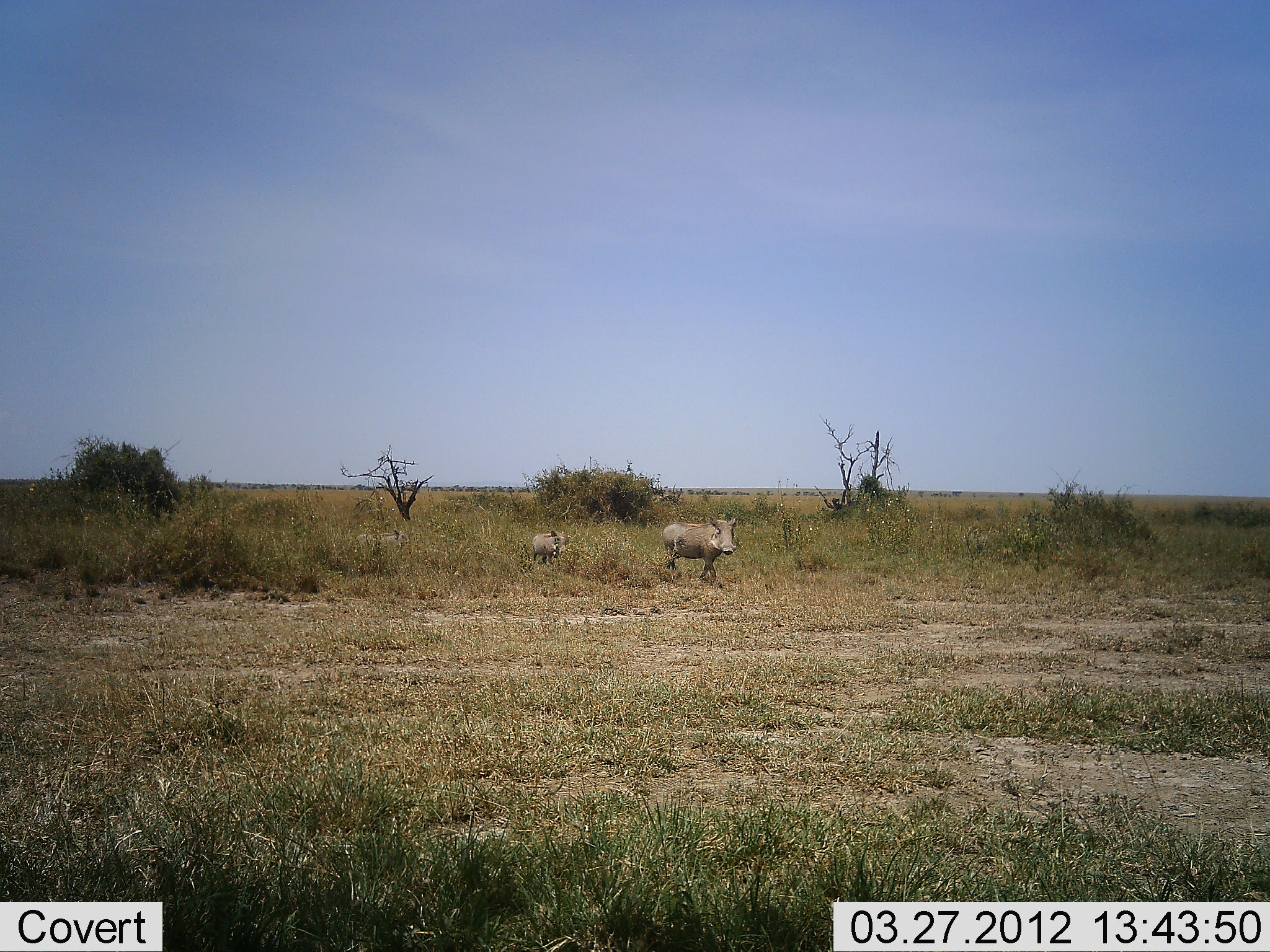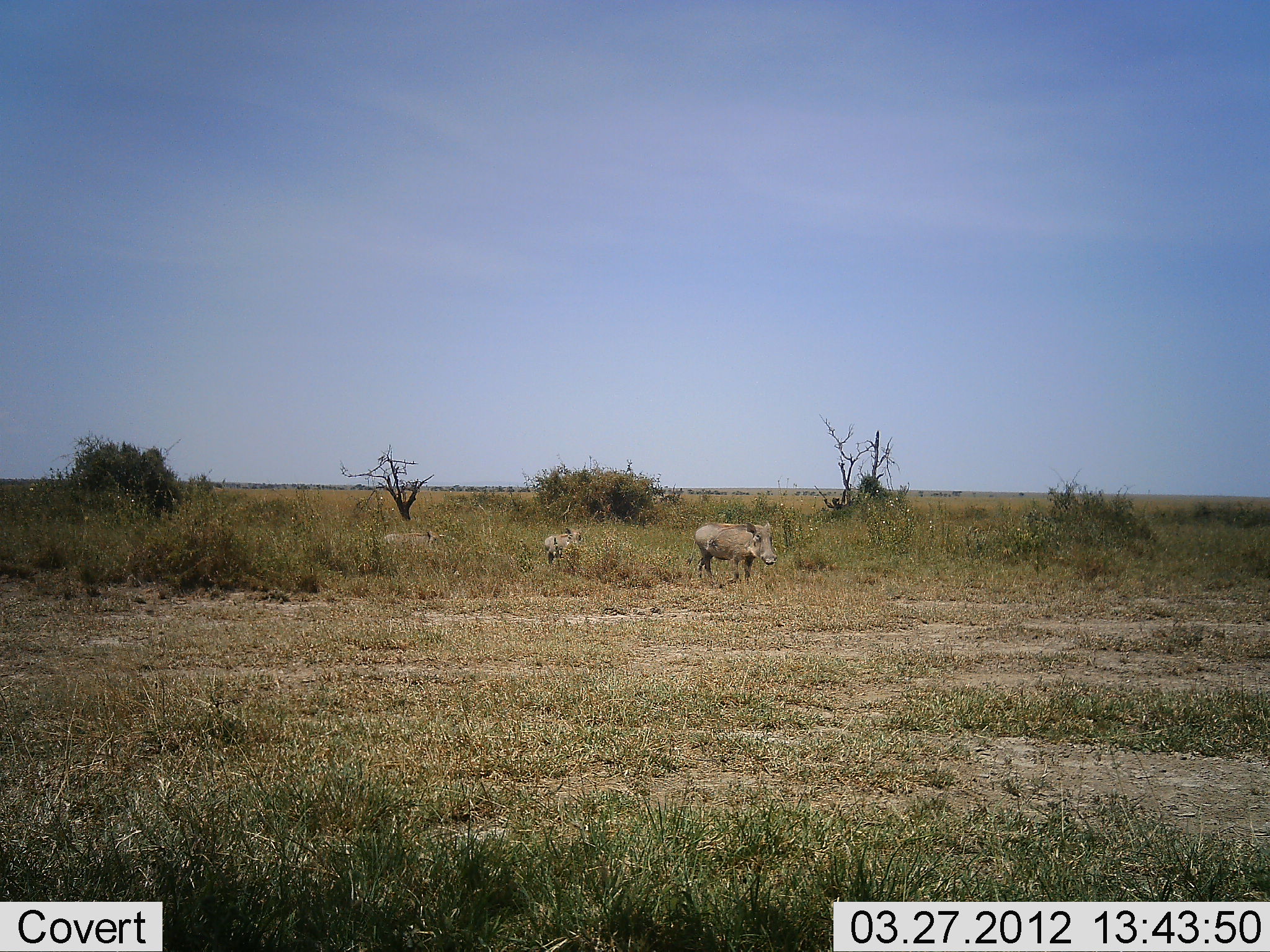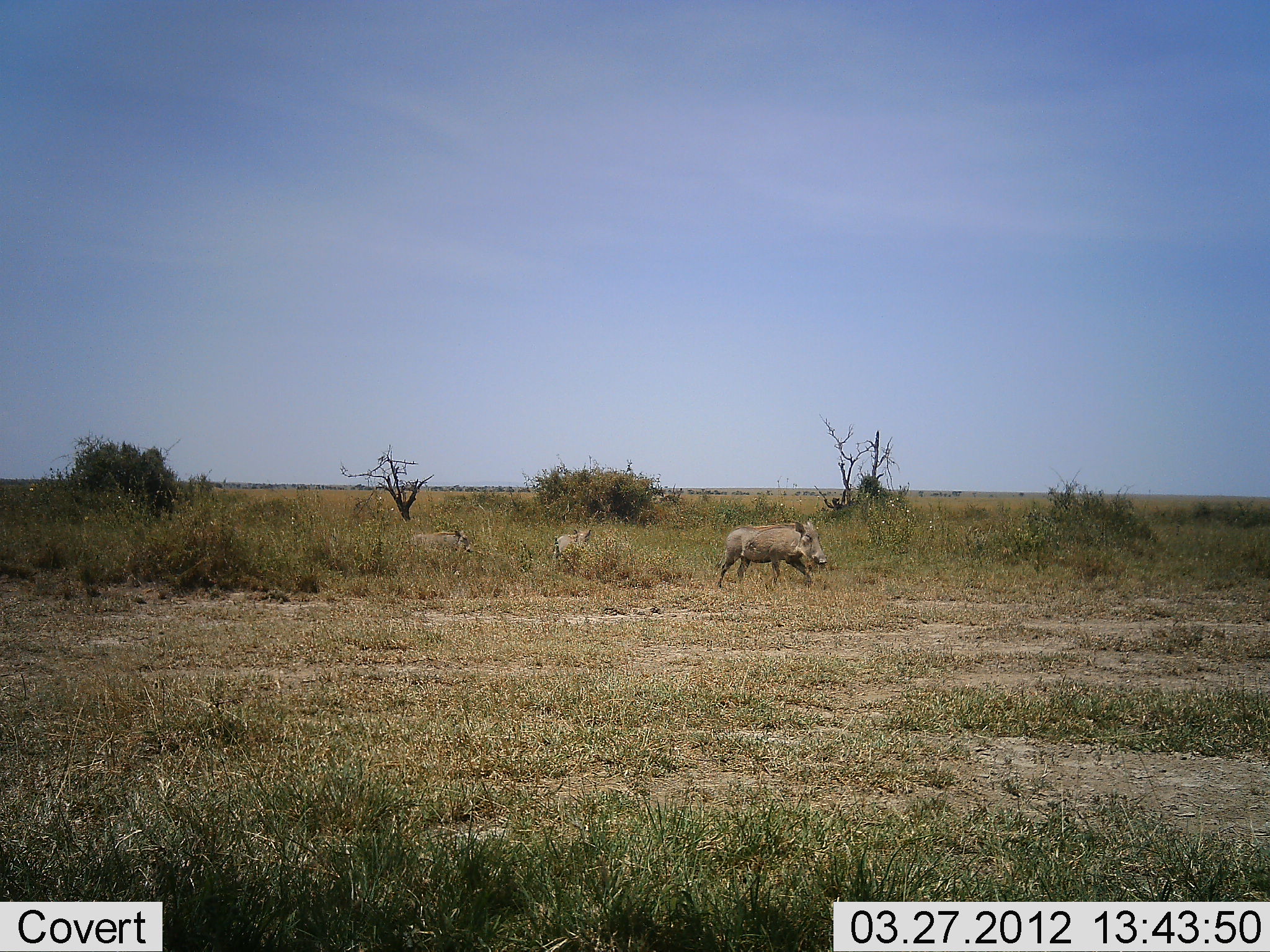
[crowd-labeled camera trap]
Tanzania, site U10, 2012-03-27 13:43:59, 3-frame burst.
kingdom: Animalia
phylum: Chordata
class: Mammalia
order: Artiodactyla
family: Suidae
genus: Phacochoerus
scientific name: Phacochoerus africanus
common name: warthog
Warthog (Phacochoerus africanus), count 3. Behavior (volunteer vote fractions): standing 12%, resting 0%, moving 94%, interacting 0%. Young present (vote fraction): 47%. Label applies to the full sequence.